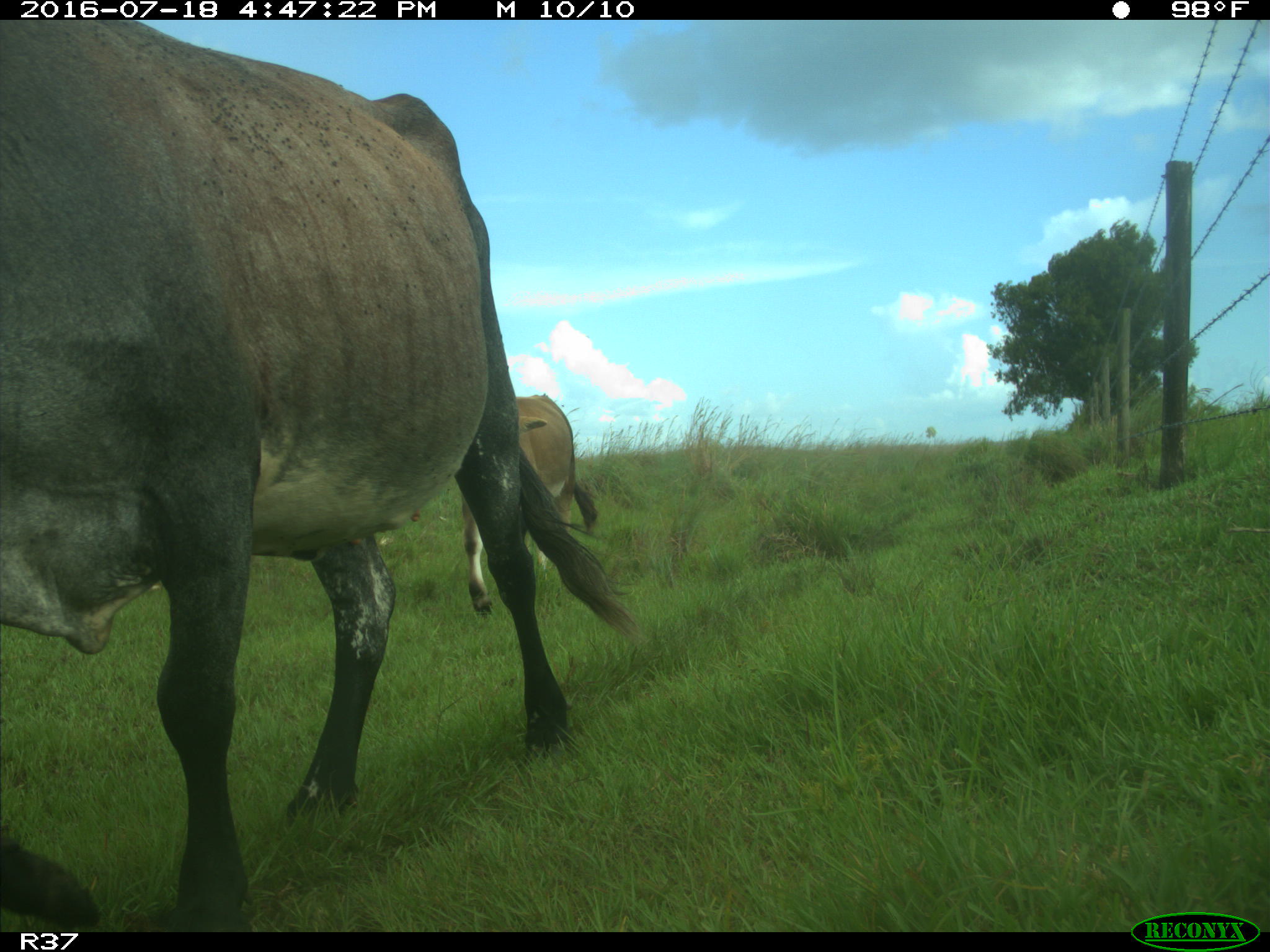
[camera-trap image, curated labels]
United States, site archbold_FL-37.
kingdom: Animalia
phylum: Chordata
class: Mammalia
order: Artiodactyla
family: Bovidae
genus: Bos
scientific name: Bos taurus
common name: domestic cow